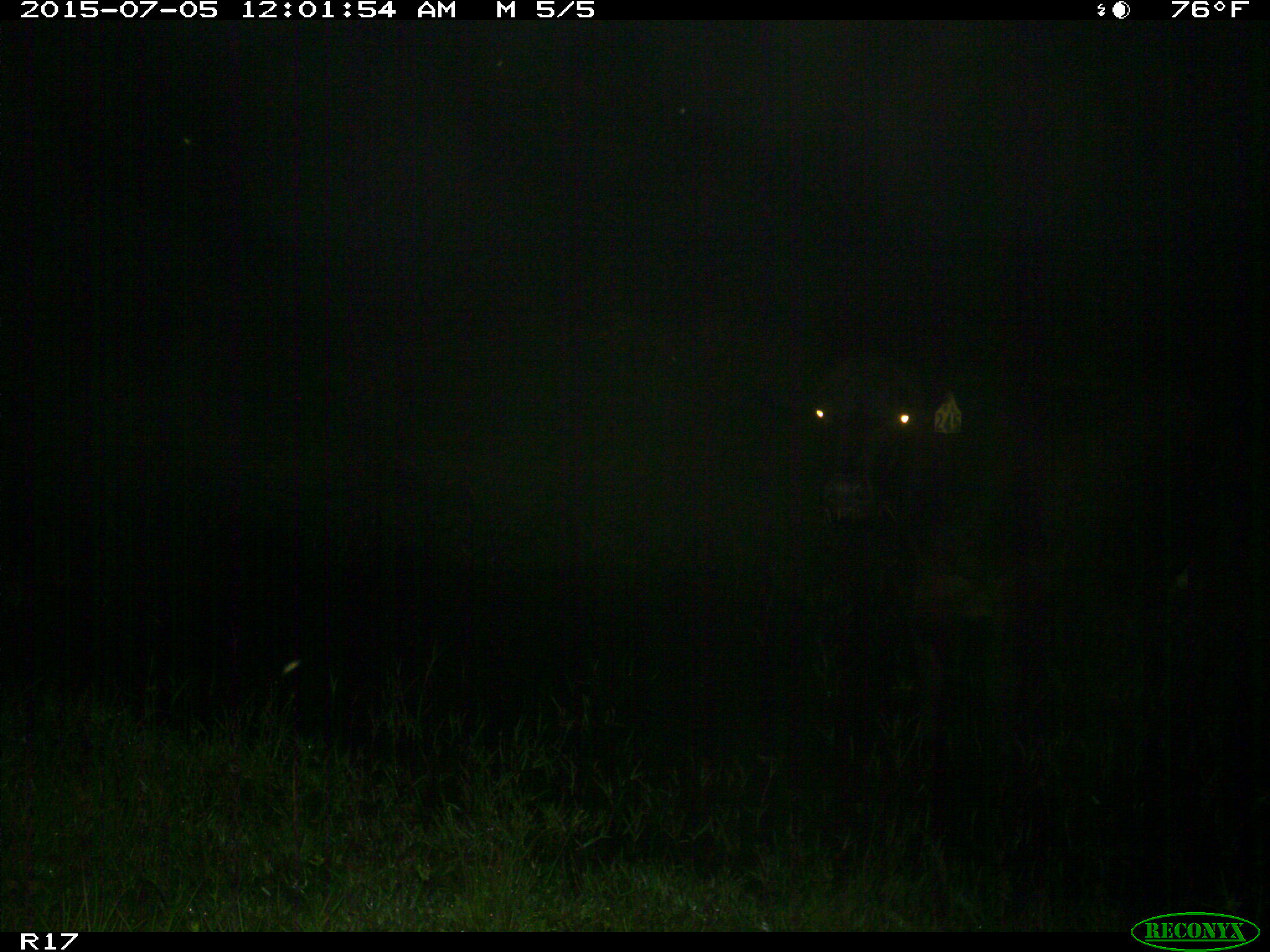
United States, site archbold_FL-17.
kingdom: Animalia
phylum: Chordata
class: Mammalia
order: Artiodactyla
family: Bovidae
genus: Bos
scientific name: Bos taurus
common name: domestic cow